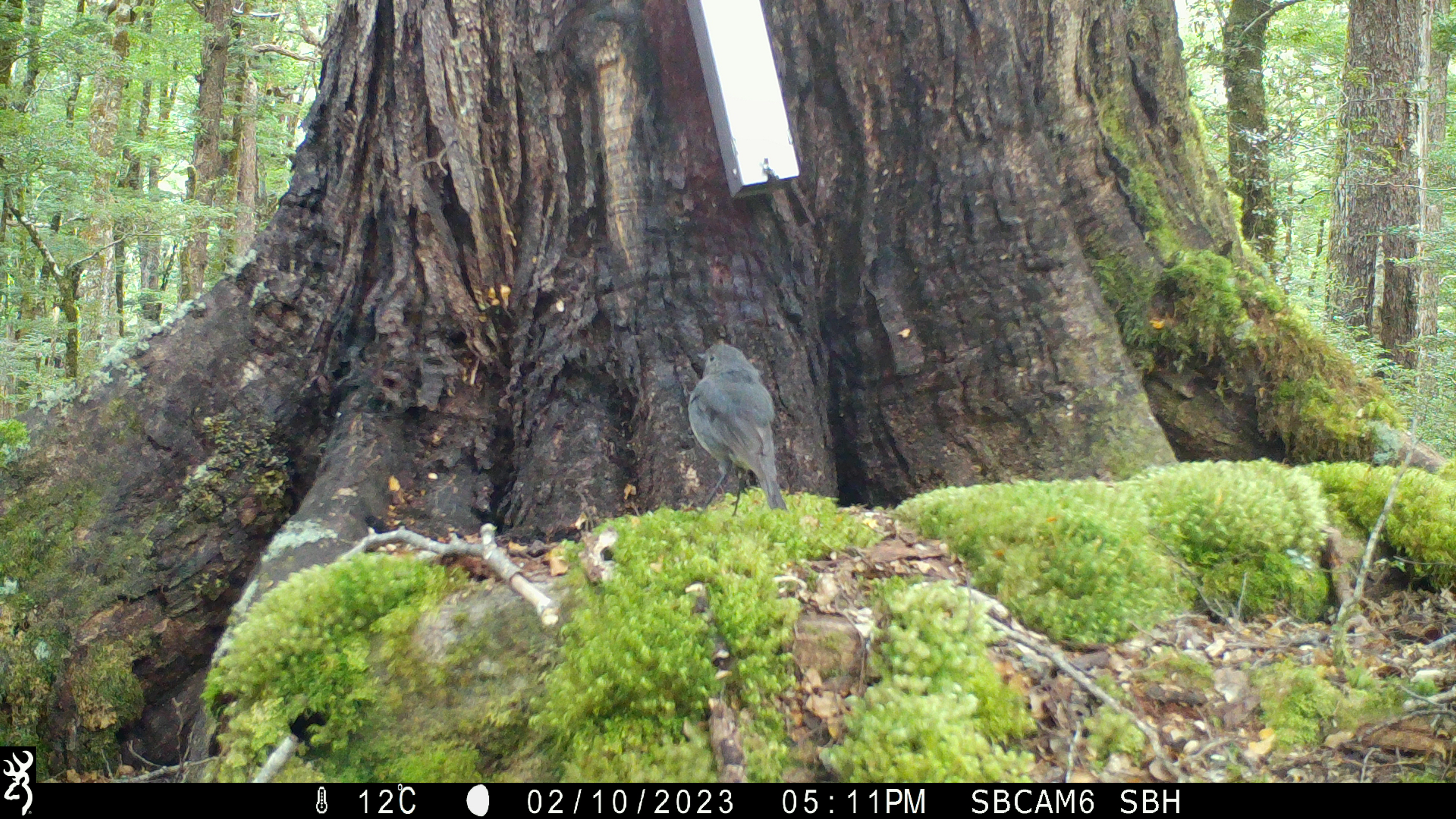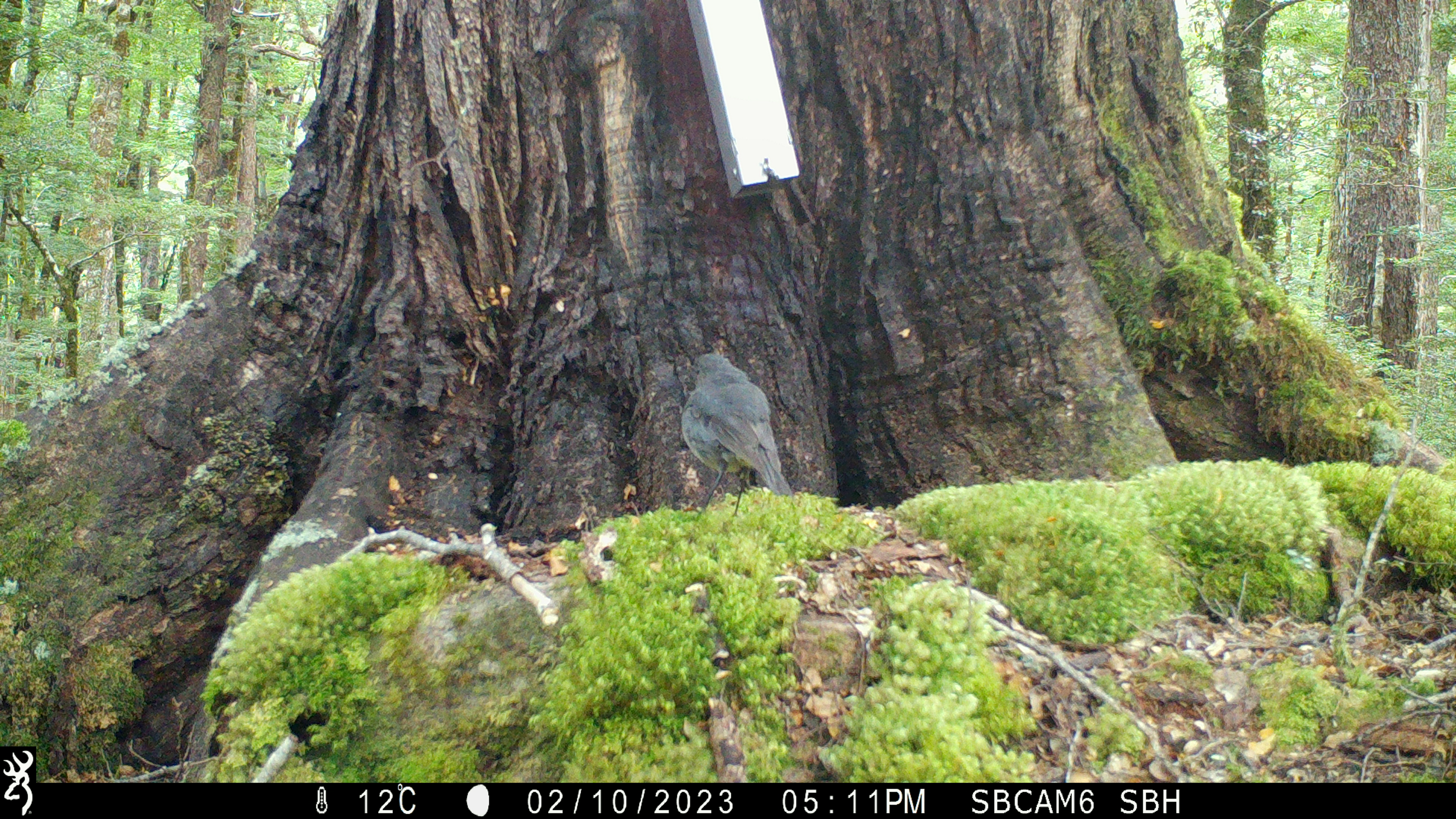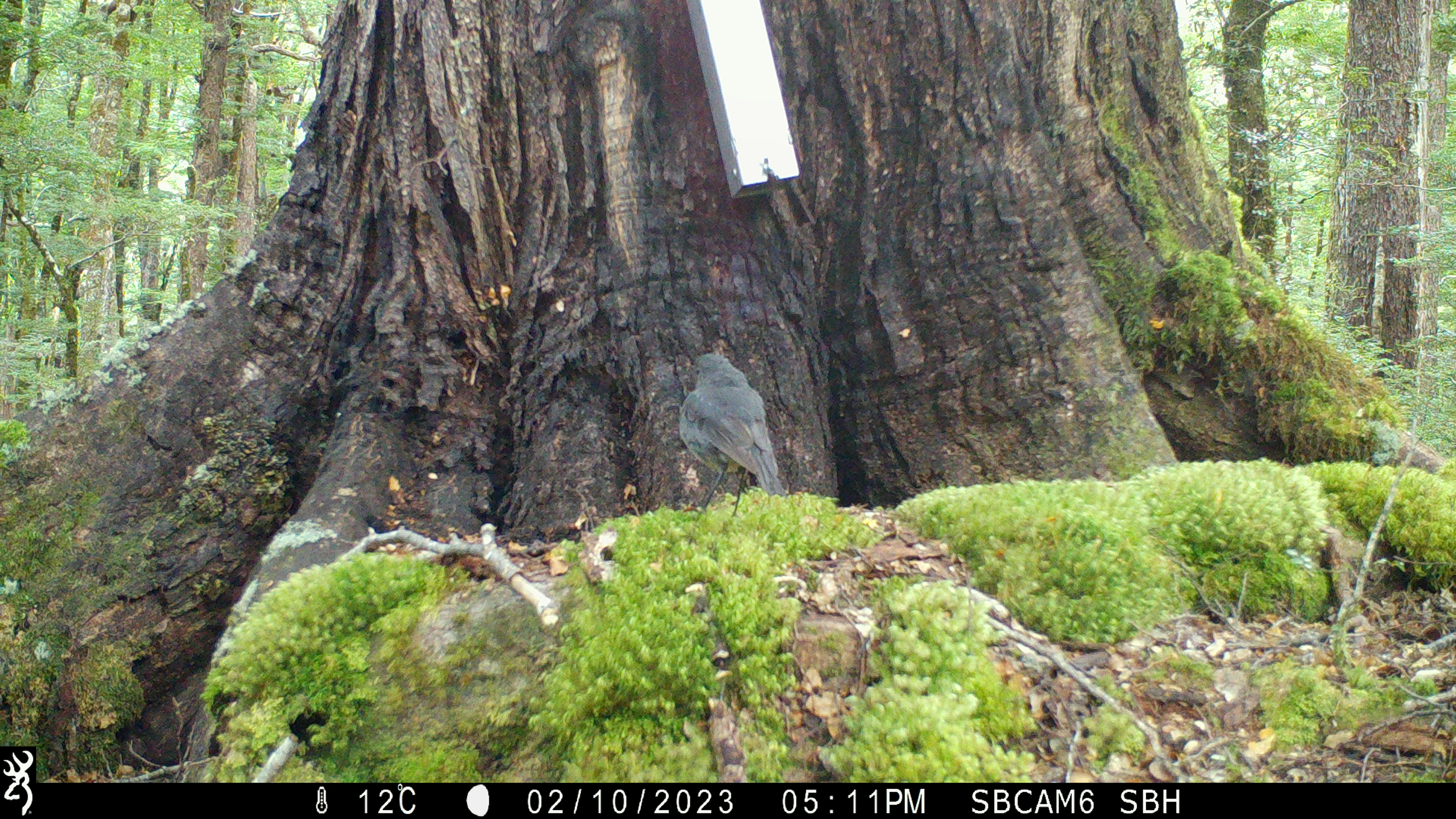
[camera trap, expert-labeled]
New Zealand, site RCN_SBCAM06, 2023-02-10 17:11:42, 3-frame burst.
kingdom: Animalia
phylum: Chordata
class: Aves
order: Passeriformes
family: Petroicidae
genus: Petroica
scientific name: Petroica australis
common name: new zealand robin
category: robin